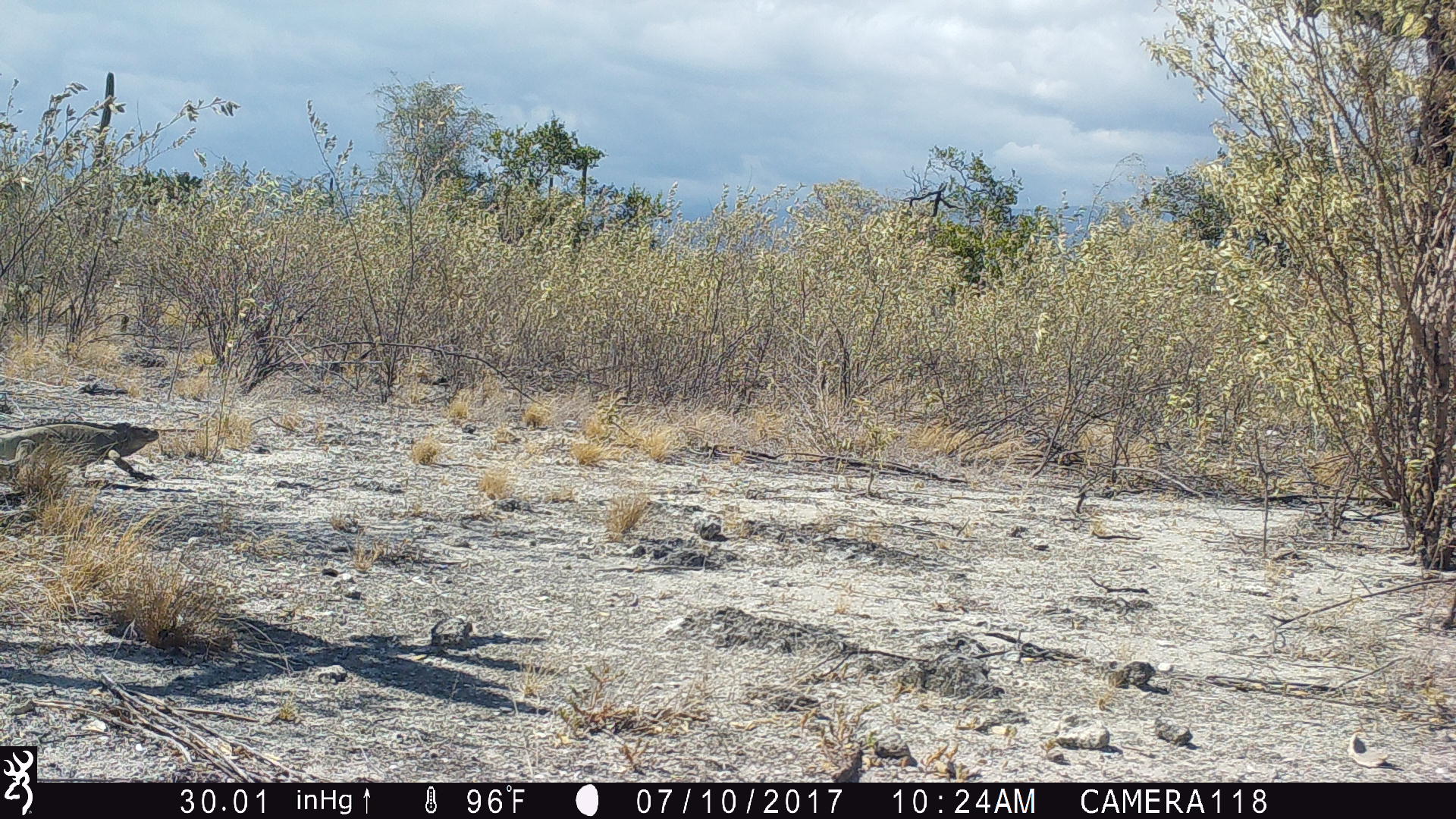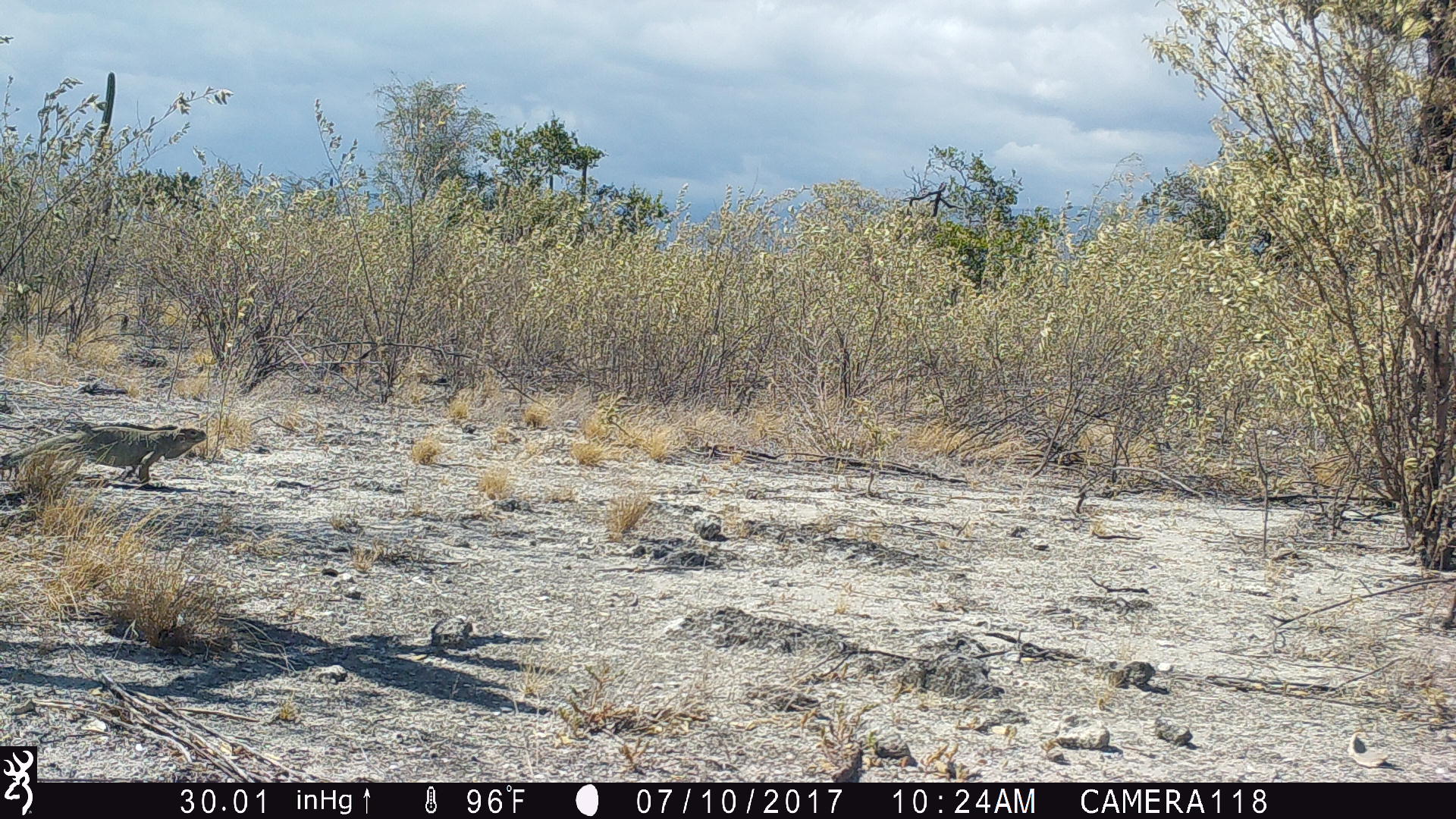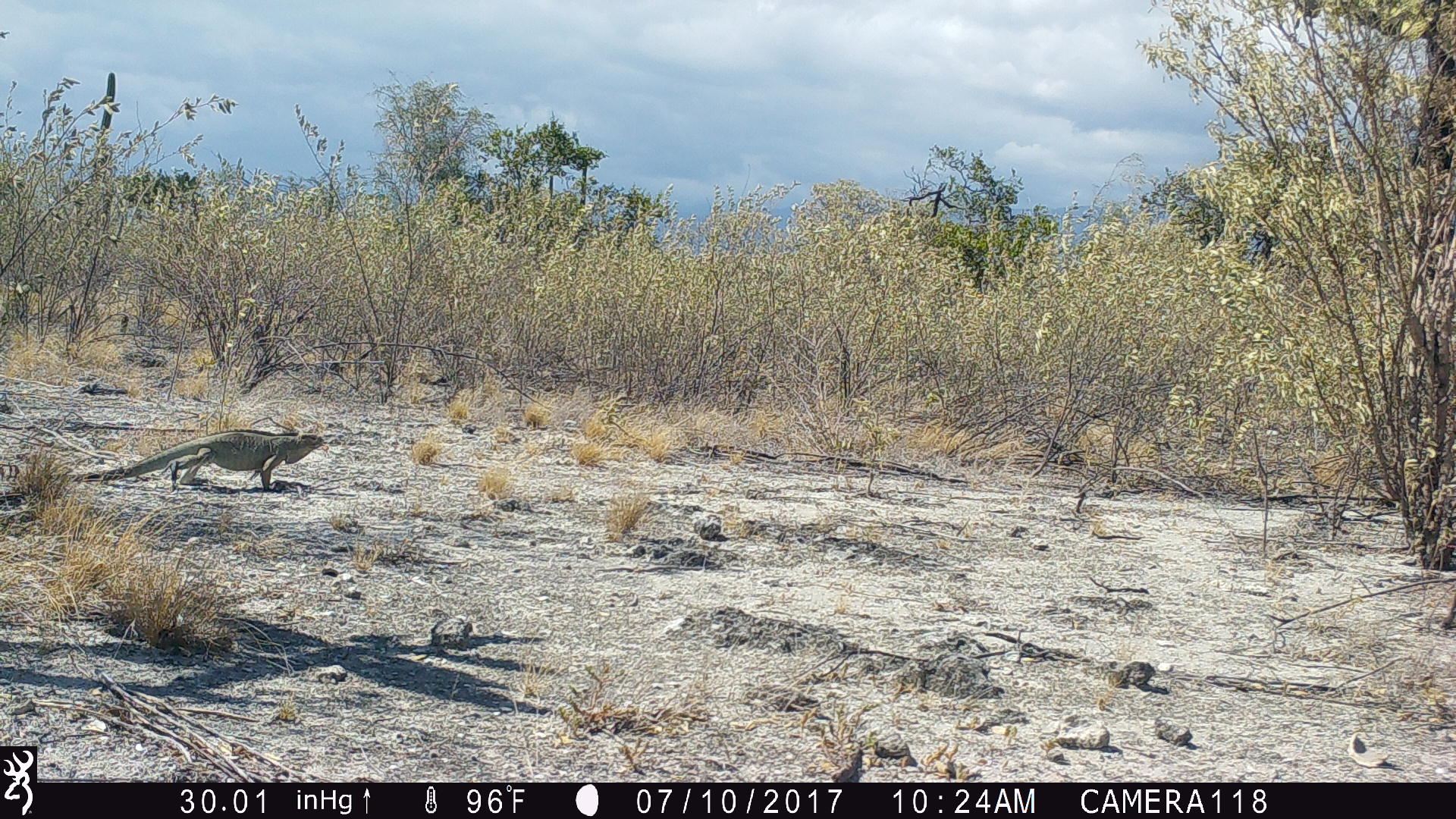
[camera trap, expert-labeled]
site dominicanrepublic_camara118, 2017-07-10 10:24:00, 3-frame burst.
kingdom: Animalia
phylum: Chordata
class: Reptilia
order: Squamata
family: Iguanidae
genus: Iguana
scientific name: Iguana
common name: typical iguanas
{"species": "Iguana (typical iguanas)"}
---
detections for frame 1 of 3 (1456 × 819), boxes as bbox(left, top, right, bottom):
iguana: bbox(0, 415, 168, 497)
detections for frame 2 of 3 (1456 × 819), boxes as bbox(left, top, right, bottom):
iguana: bbox(0, 425, 208, 493)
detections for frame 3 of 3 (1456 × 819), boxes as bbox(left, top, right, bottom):
iguana: bbox(100, 427, 332, 494)